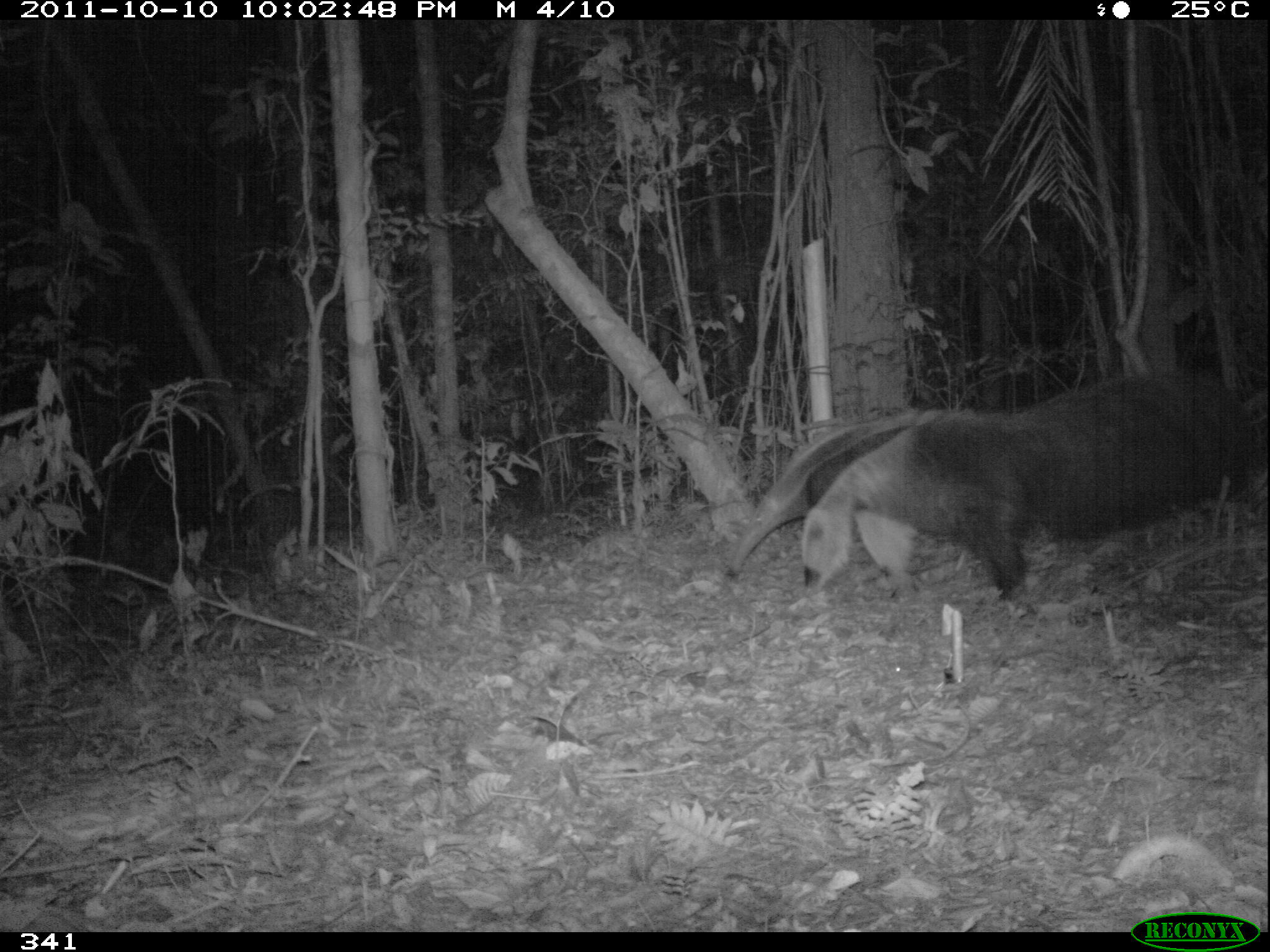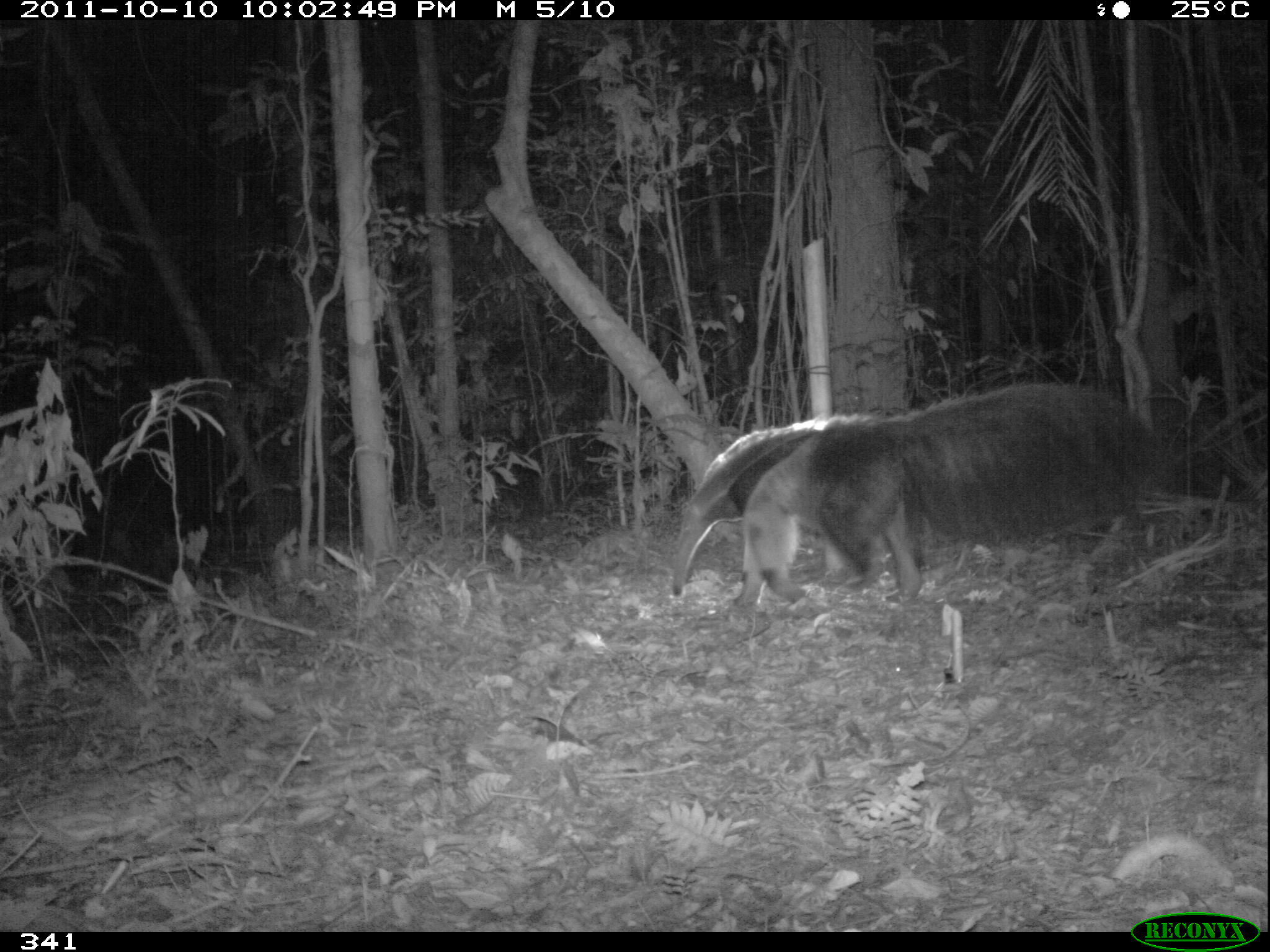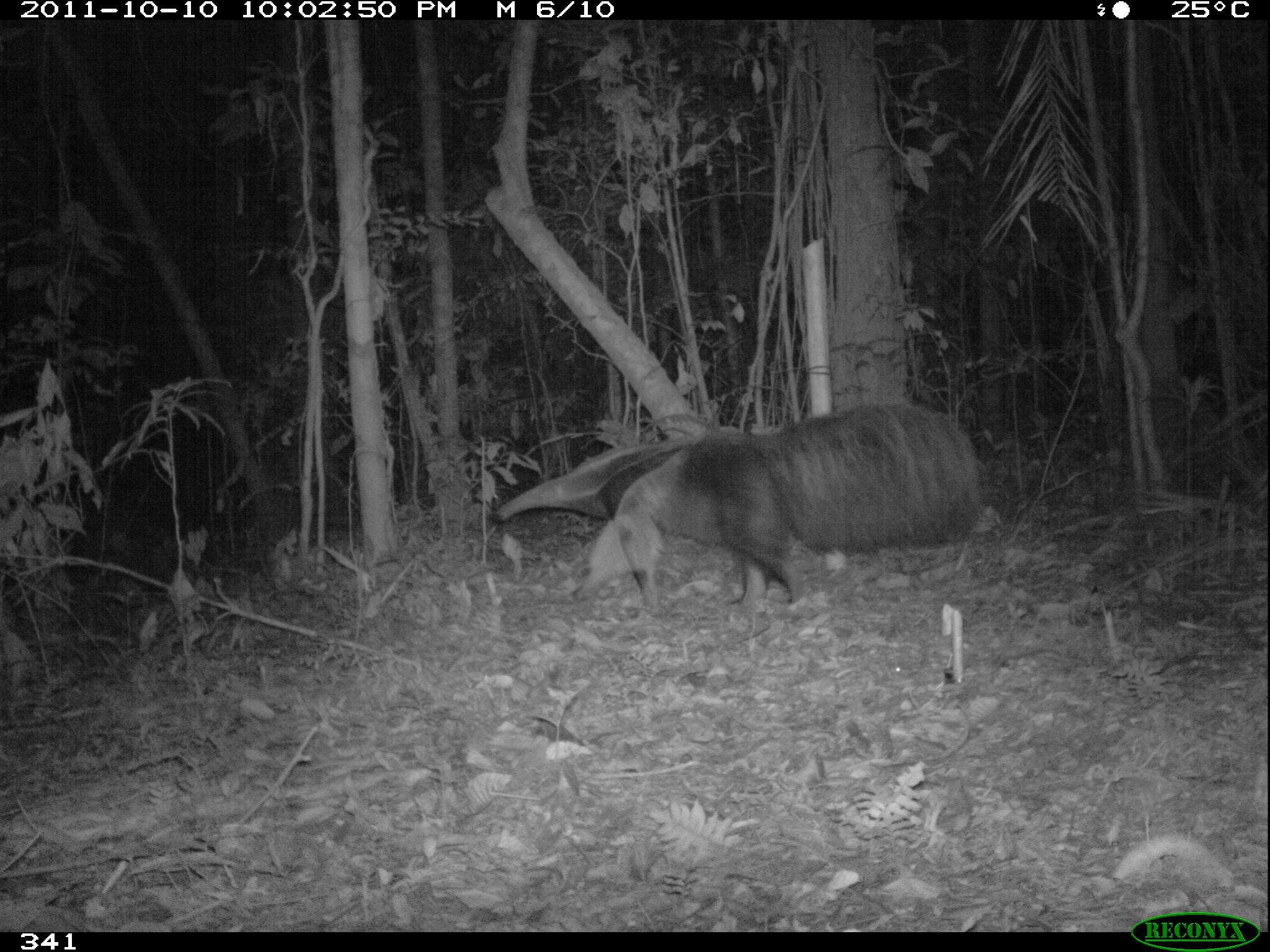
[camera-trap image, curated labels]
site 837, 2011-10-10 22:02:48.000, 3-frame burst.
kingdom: Animalia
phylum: Chordata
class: Mammalia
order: Pilosa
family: Myrmecophagidae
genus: Myrmecophaga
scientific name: Myrmecophaga tridactyla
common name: giant anteater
Myrmecophaga tridactyla (giant anteater).